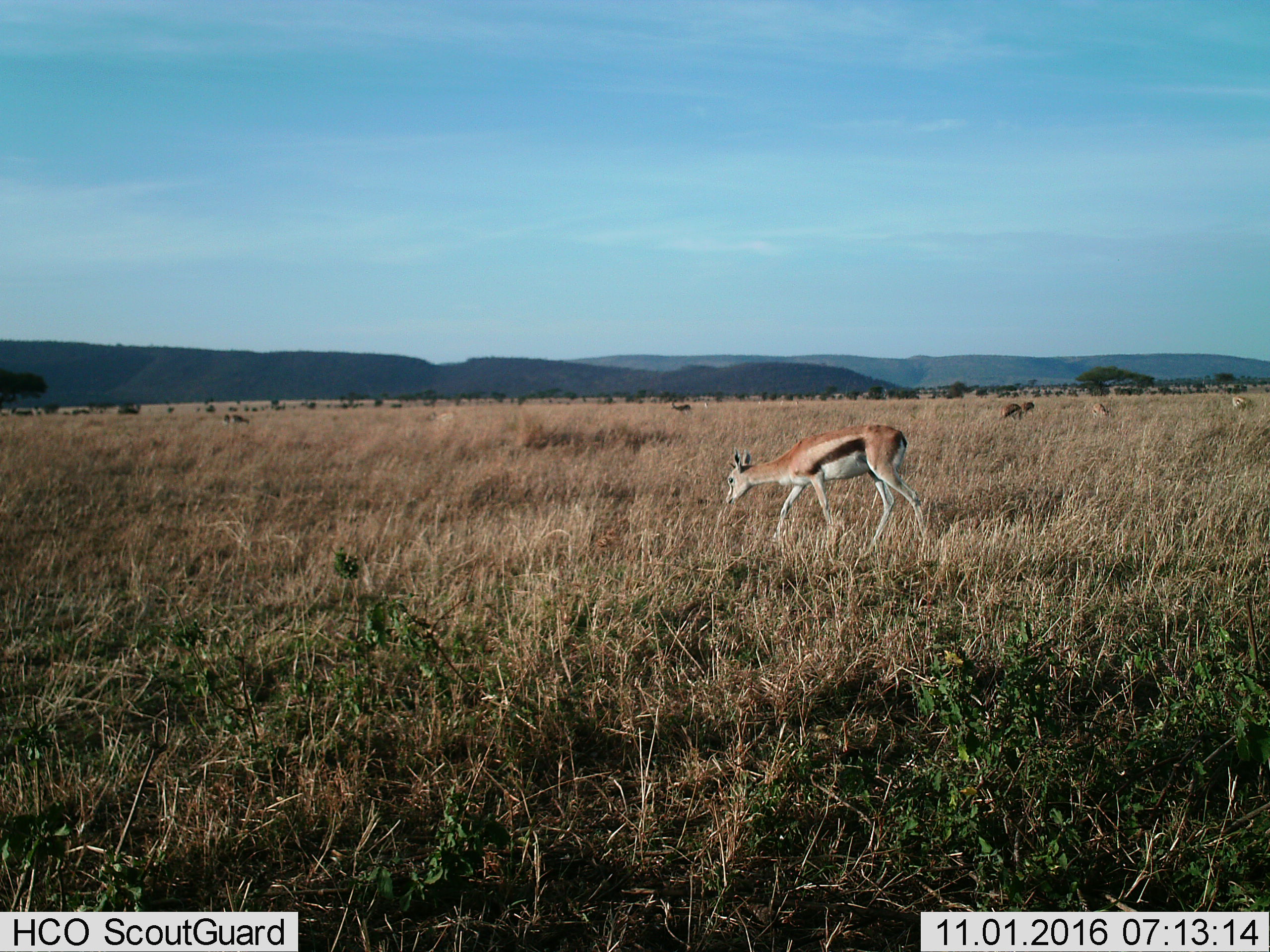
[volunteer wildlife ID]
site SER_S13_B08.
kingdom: Animalia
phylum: Chordata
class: Mammalia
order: Artiodactyla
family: Bovidae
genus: Eudorcas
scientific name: Eudorcas thomsonii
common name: thomson's gazelle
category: gazellethomsons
Gazellethomsons (thomson's gazelle) (Eudorcas thomsonii), count 1. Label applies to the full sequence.